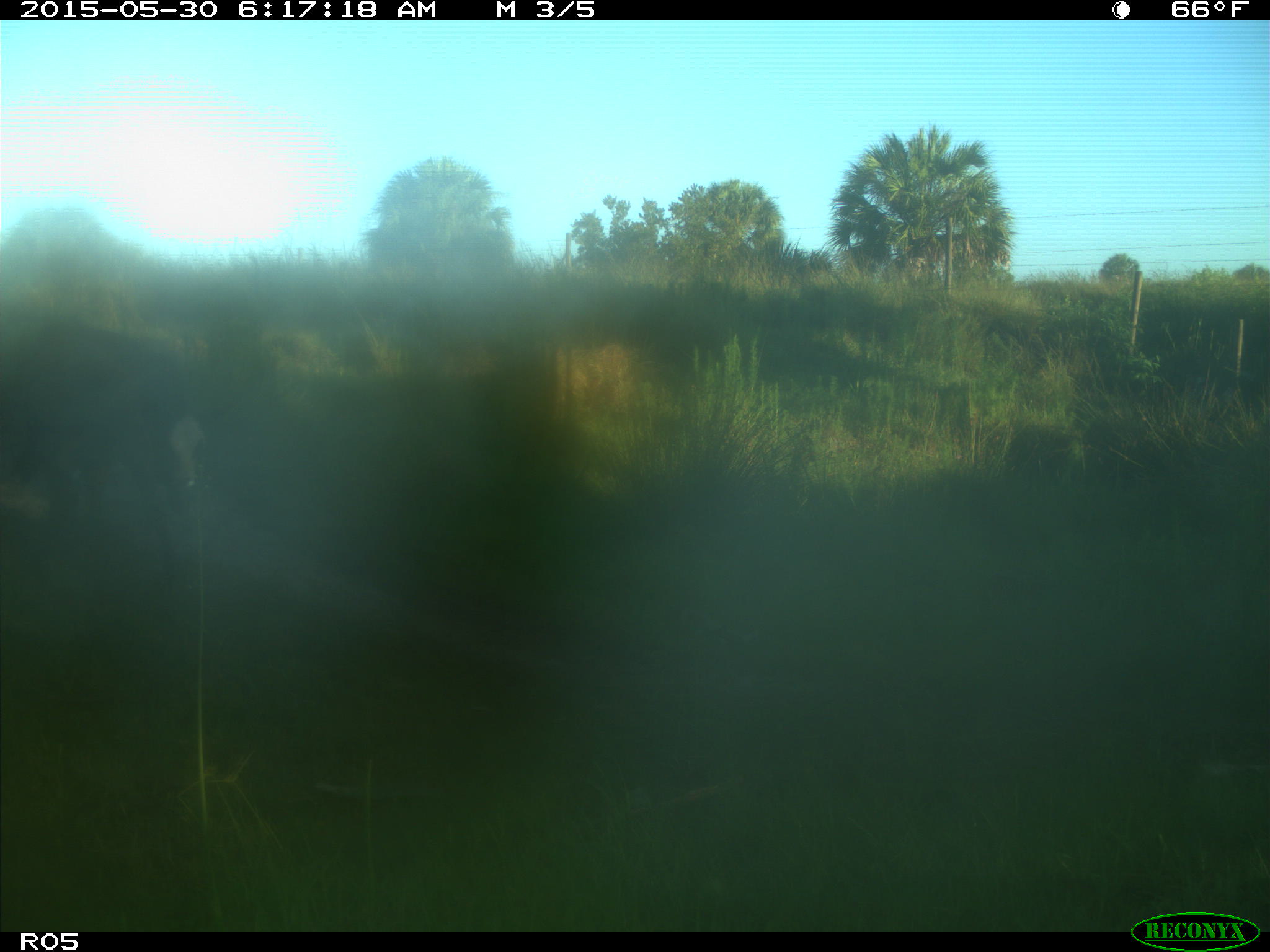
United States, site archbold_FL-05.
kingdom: Animalia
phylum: Chordata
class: Mammalia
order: Artiodactyla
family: Bovidae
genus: Bos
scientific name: Bos taurus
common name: domestic cow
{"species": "Bos taurus (domestic cow)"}